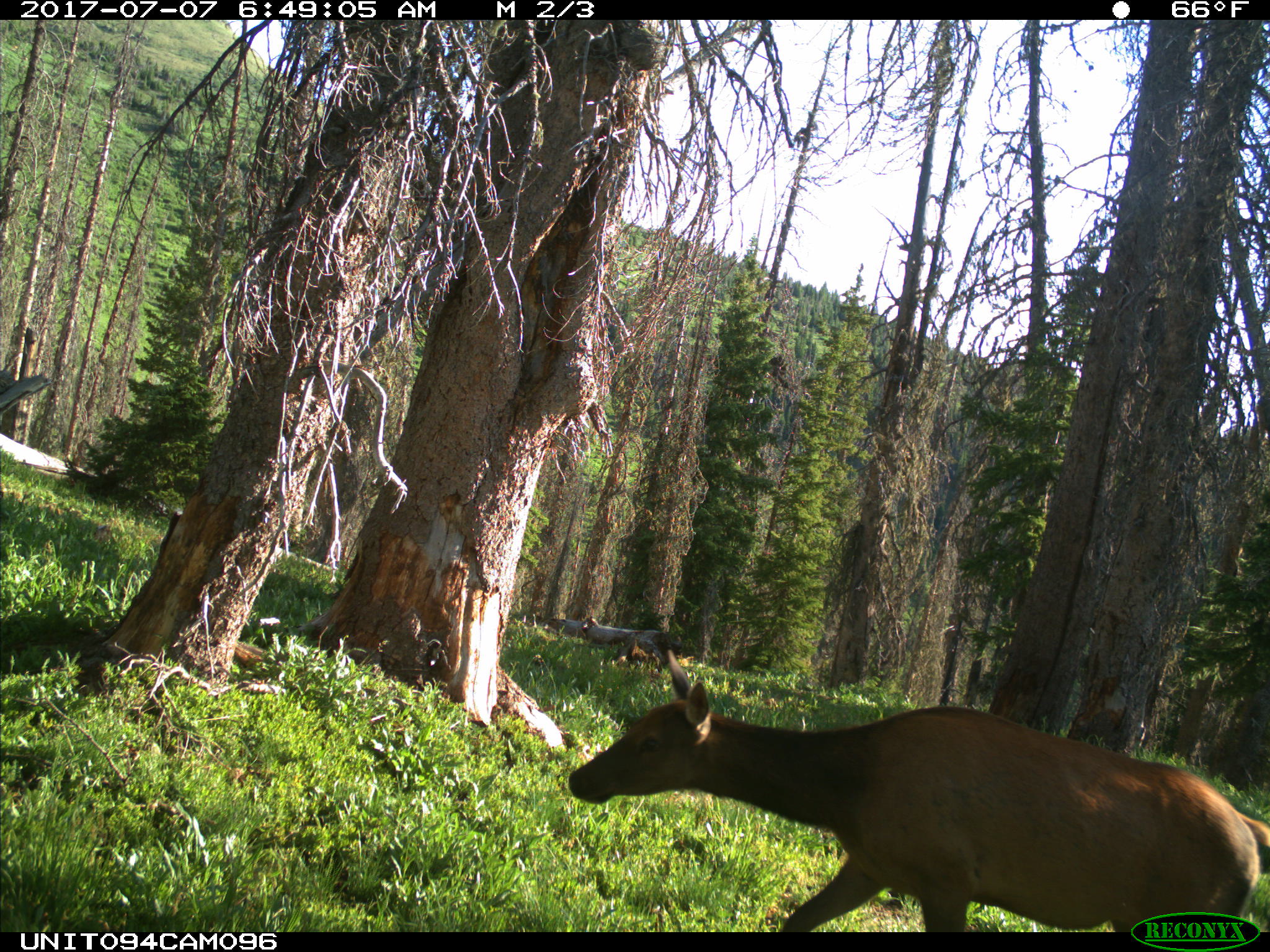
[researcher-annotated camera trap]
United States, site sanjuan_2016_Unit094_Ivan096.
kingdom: Animalia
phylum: Chordata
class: Mammalia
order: Artiodactyla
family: Cervidae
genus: Cervus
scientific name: Cervus elaphus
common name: red deer